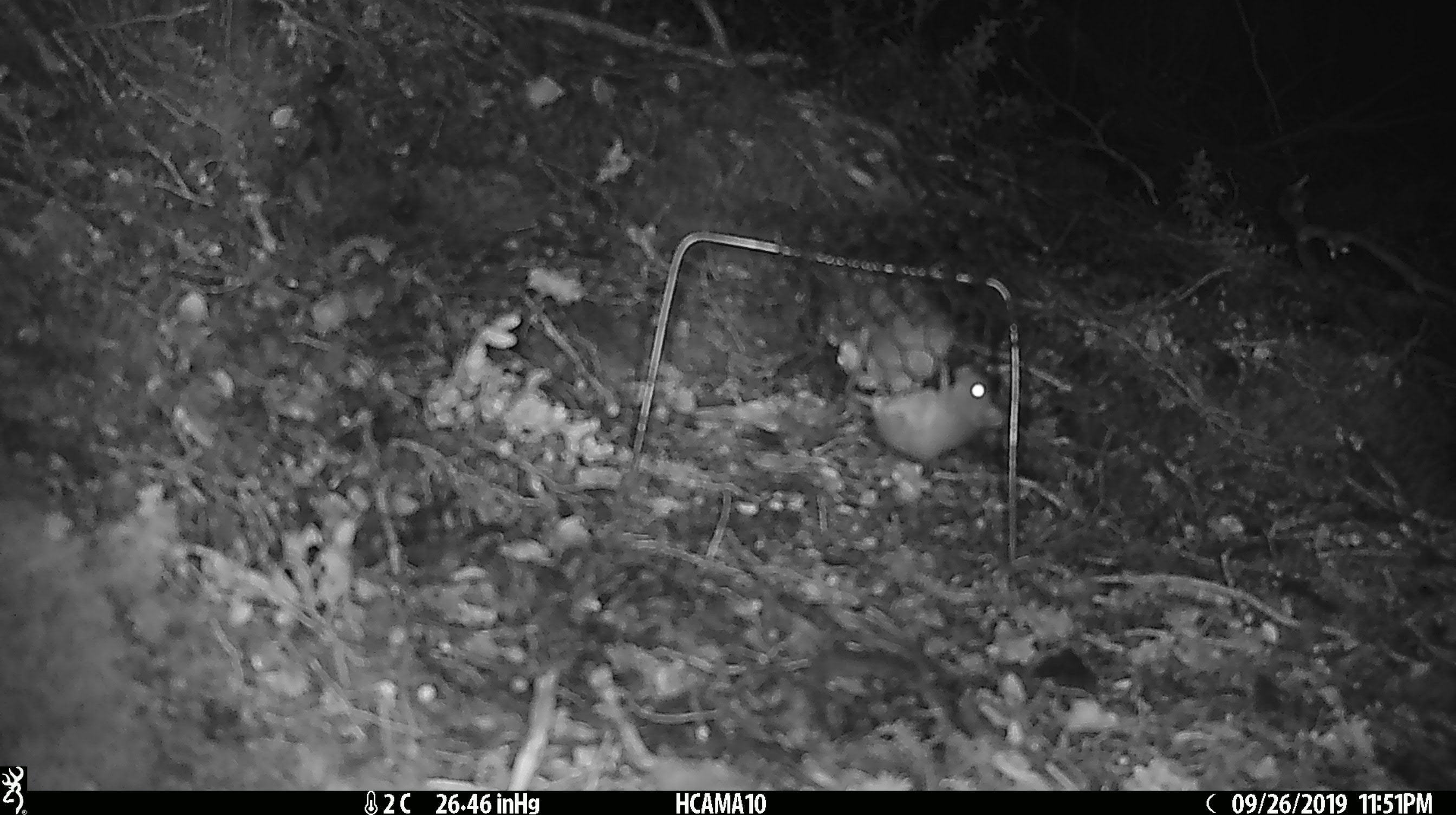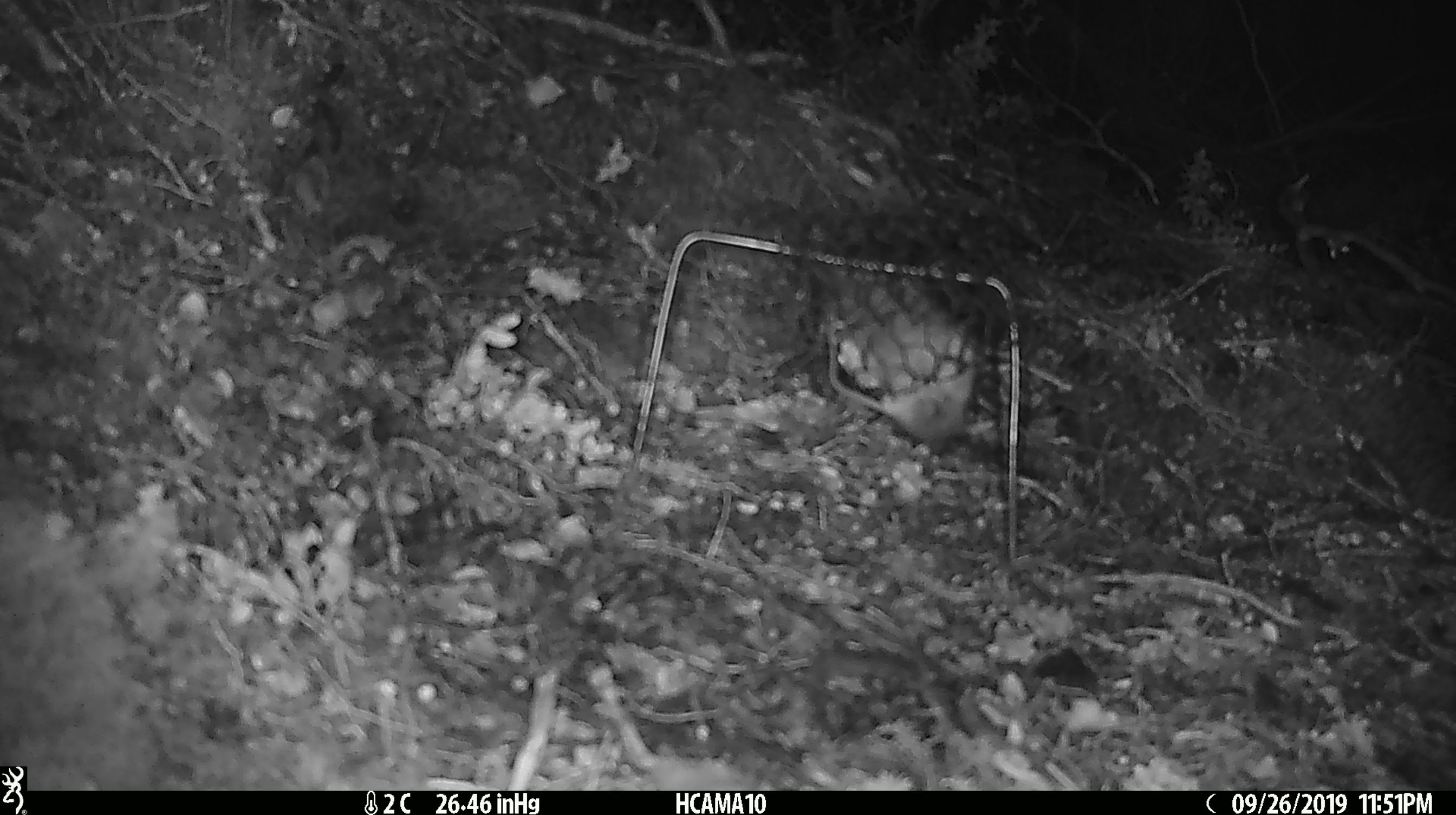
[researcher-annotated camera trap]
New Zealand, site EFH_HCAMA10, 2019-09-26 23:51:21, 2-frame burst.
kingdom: Animalia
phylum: Chordata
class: Mammalia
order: Rodentia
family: Muridae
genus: Mus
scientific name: Mus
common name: mouse